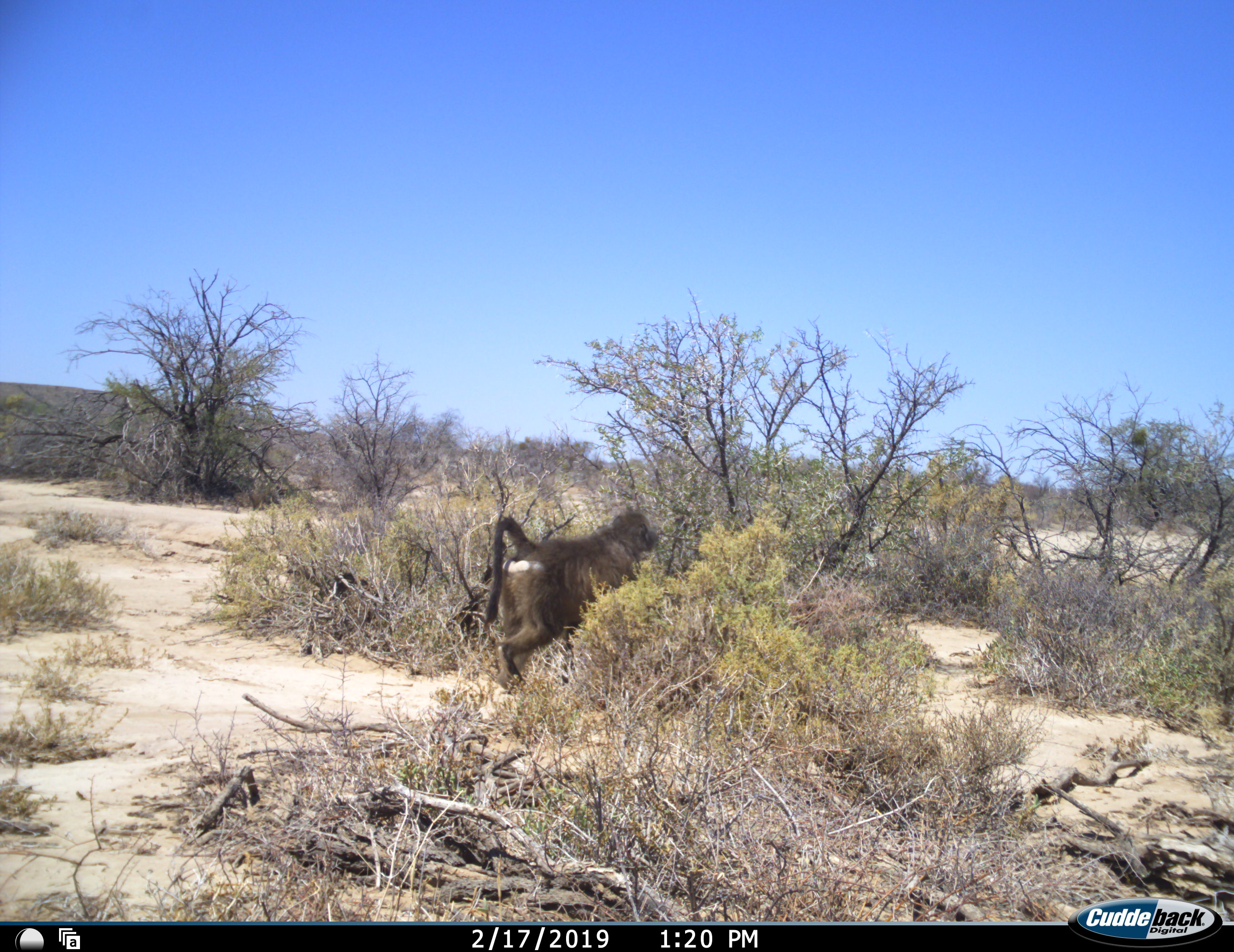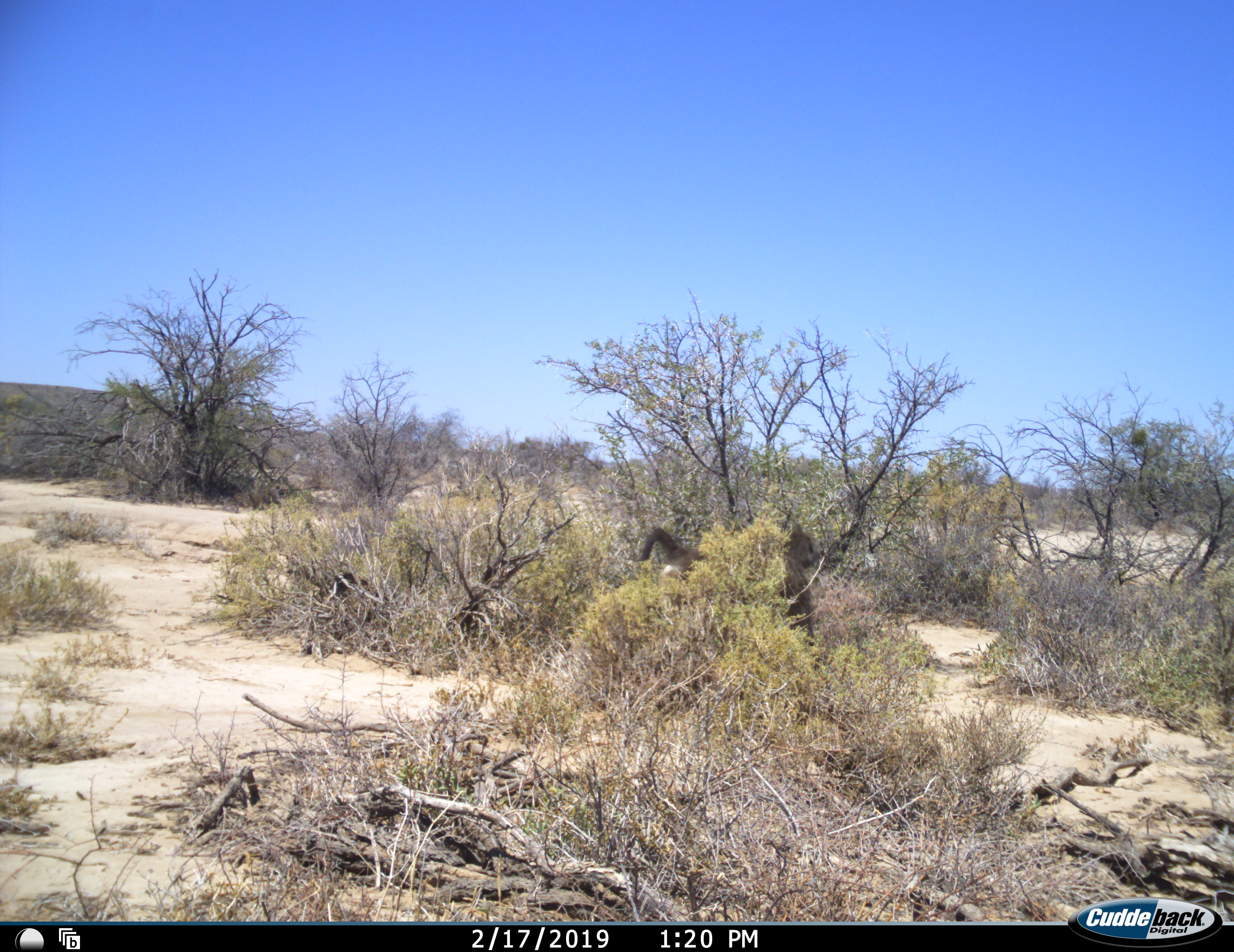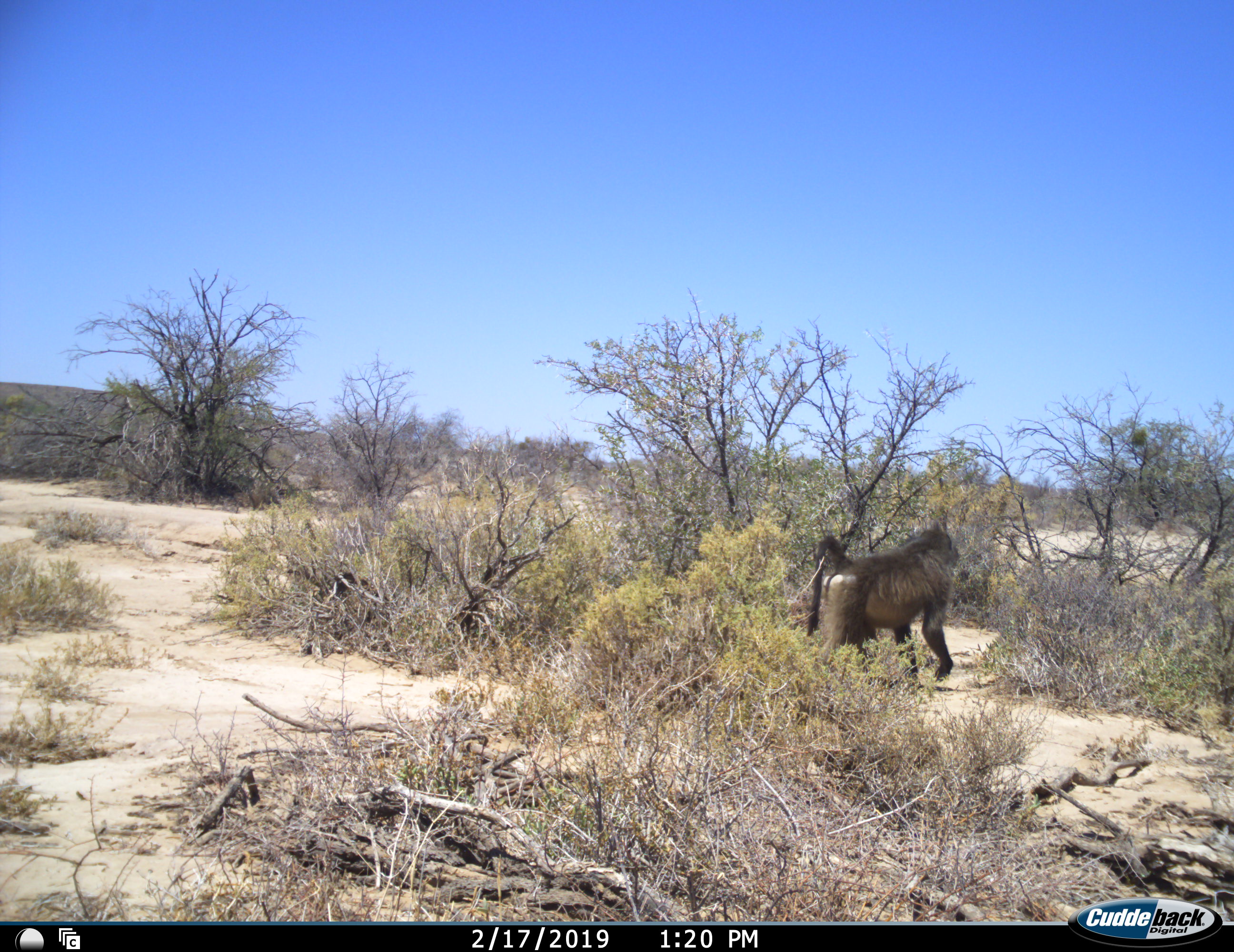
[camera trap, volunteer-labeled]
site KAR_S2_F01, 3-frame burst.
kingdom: Animalia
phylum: Chordata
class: Mammalia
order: Primates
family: Cercopithecidae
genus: Papio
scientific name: Papio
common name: baboon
Baboon (Papio), count 1. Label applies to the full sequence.